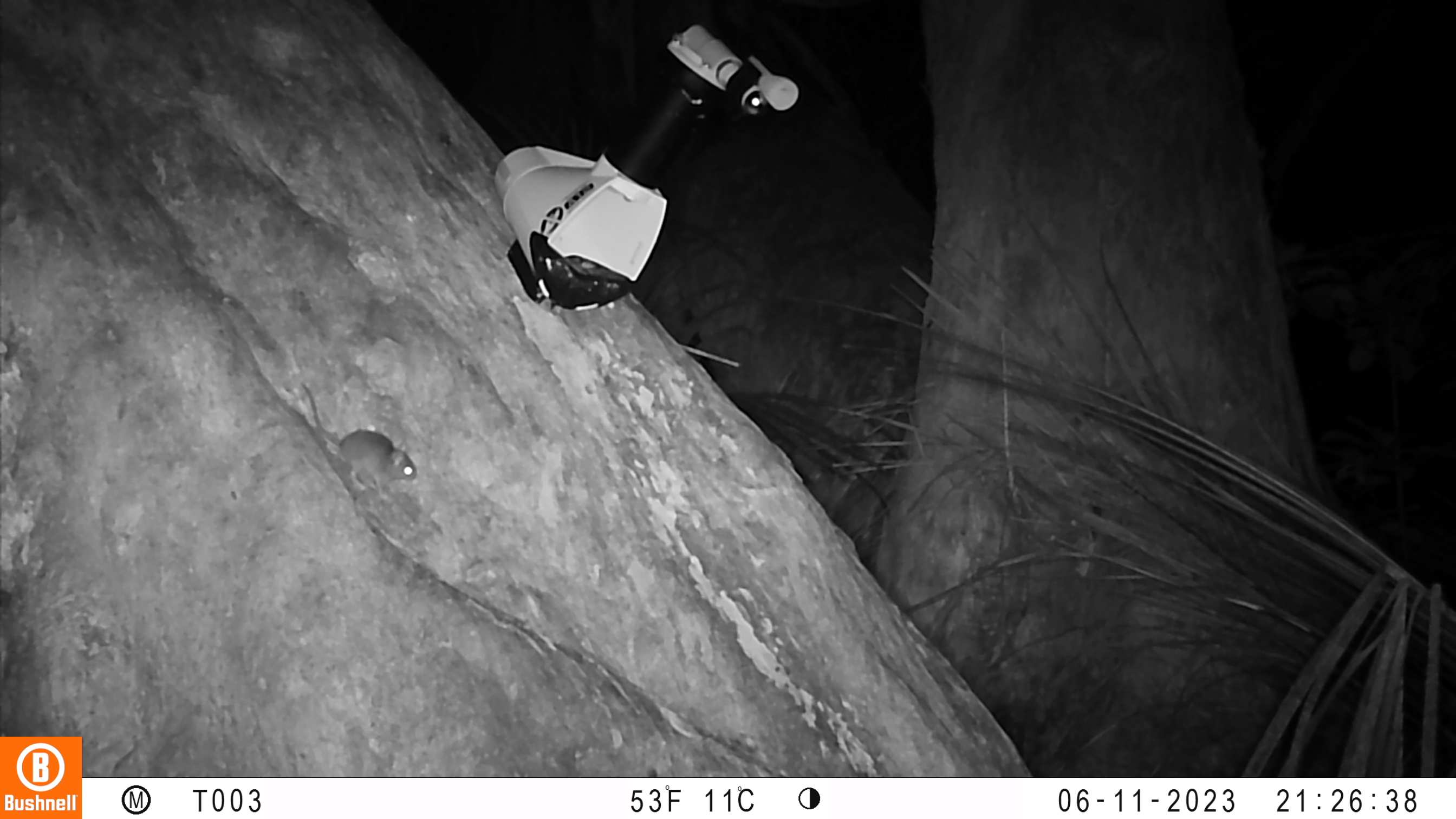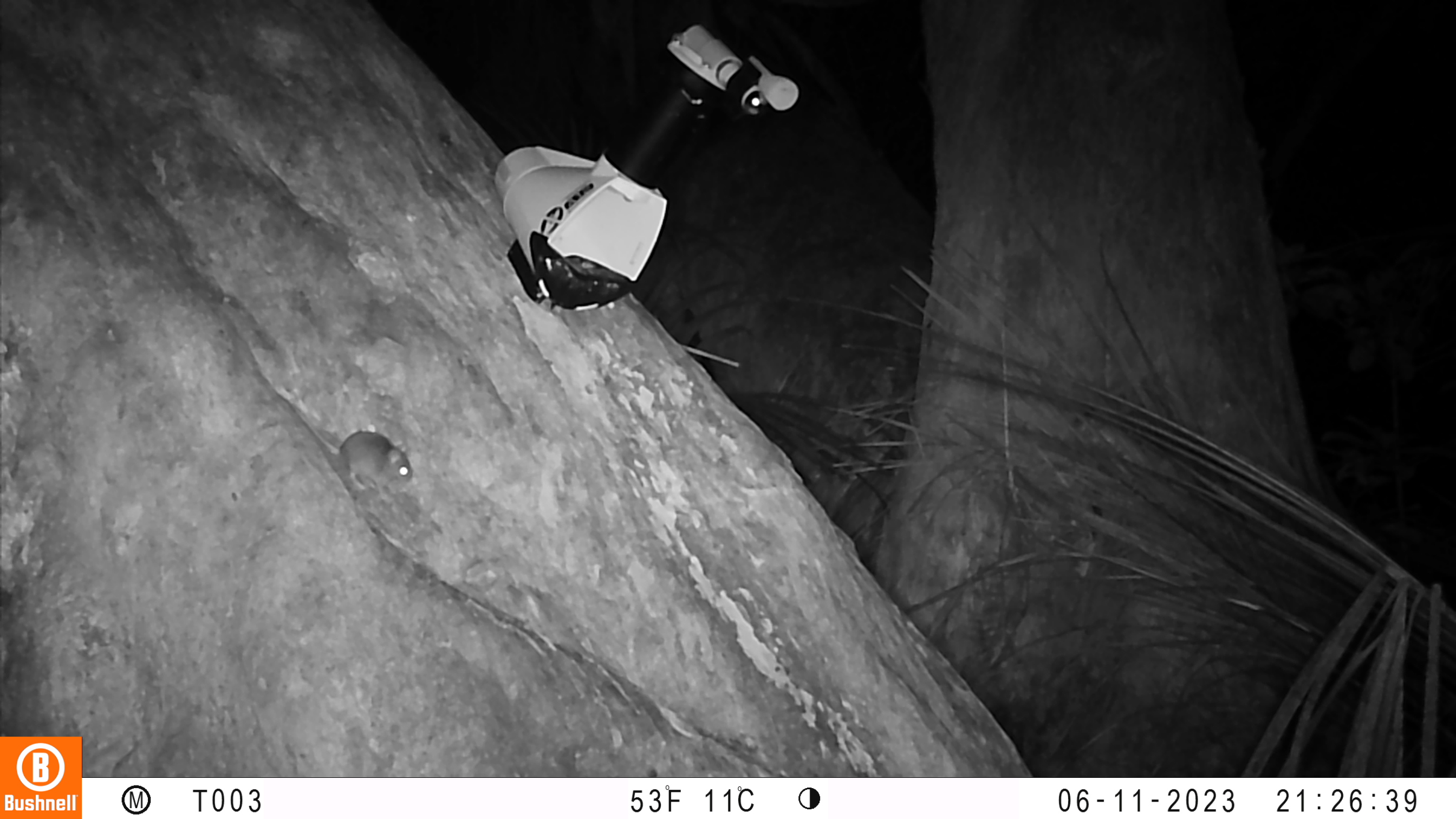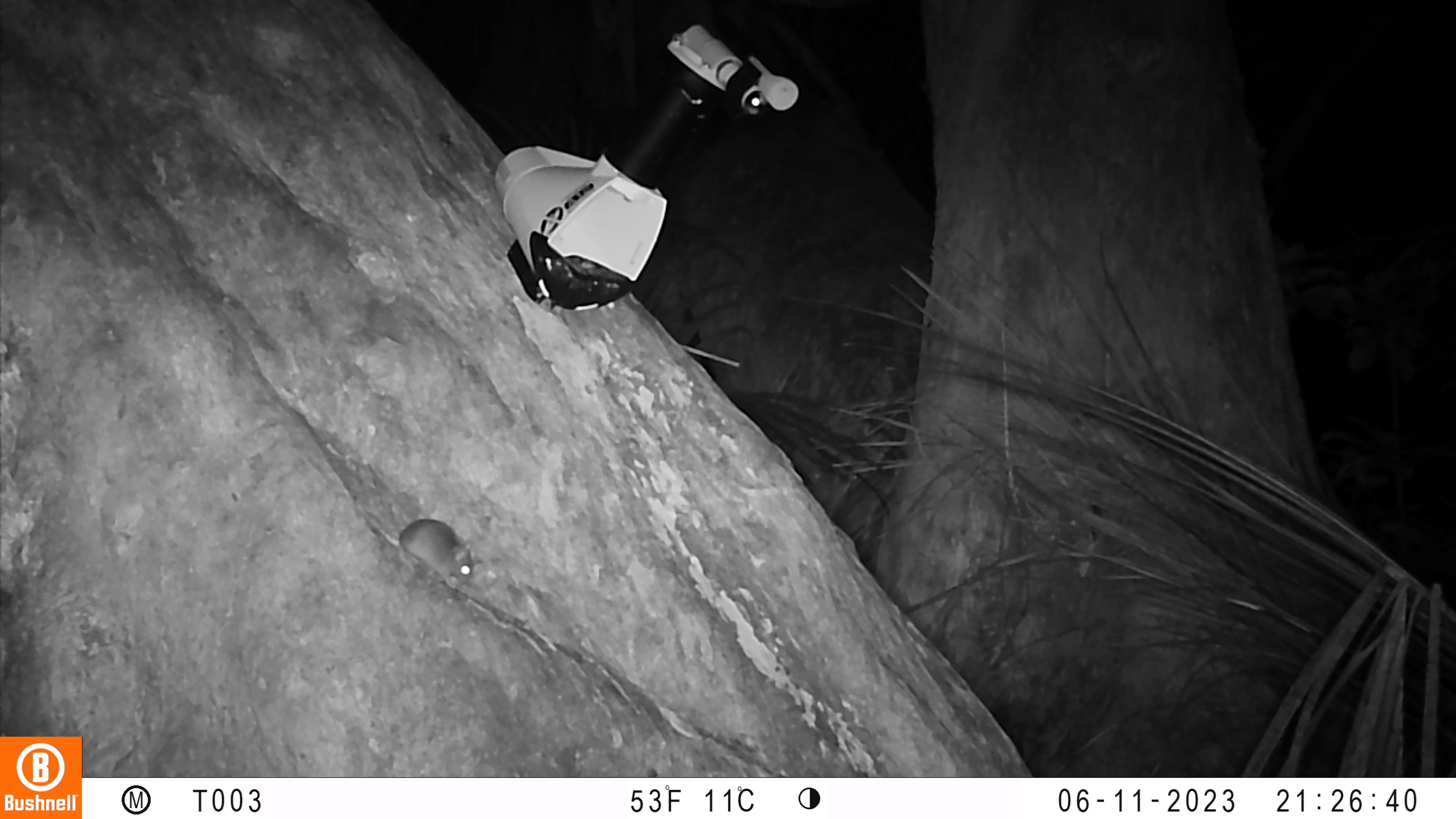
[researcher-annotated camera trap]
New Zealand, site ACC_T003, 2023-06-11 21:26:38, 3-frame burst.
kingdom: Animalia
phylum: Chordata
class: Mammalia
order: Rodentia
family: Muridae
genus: Mus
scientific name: Mus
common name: mouse